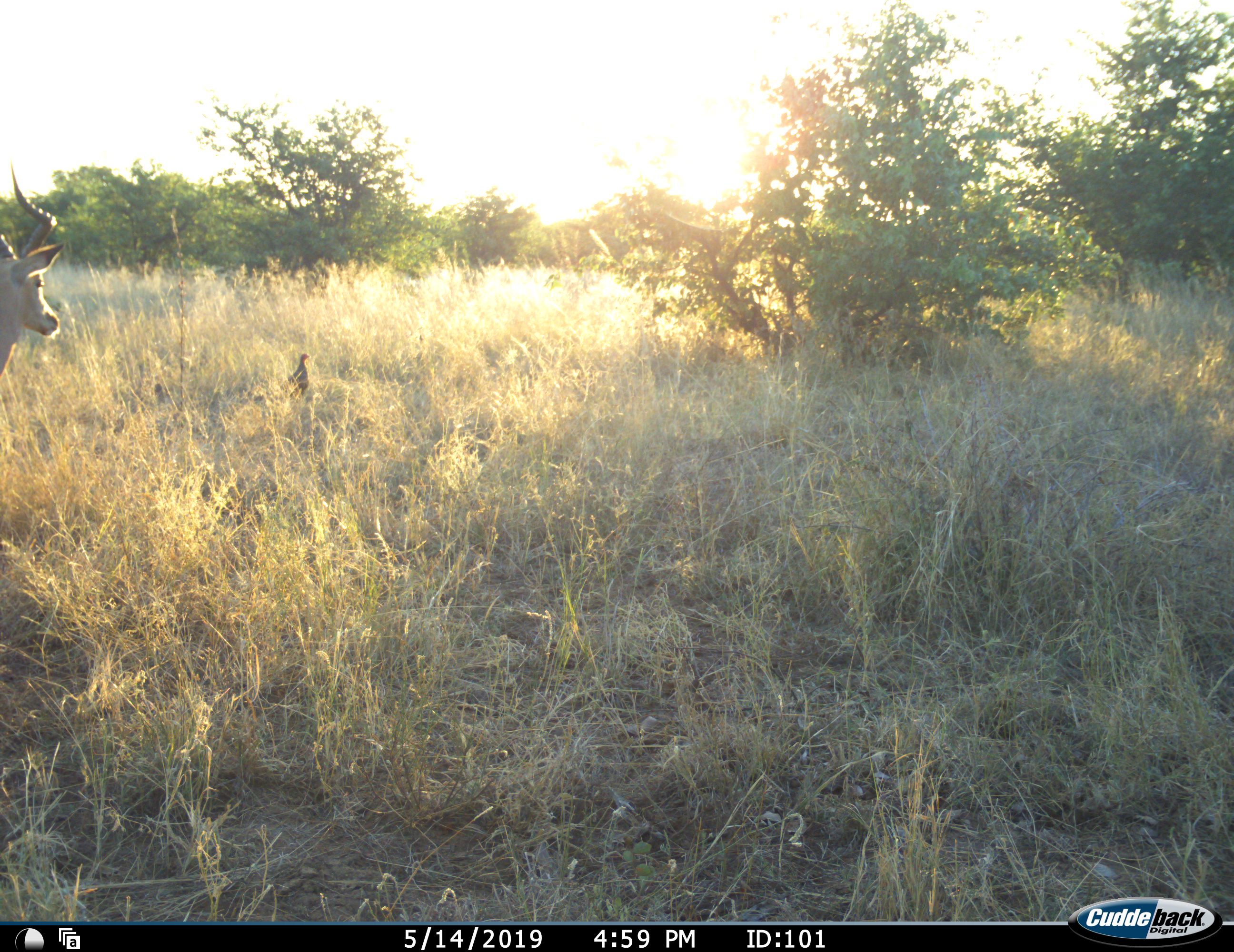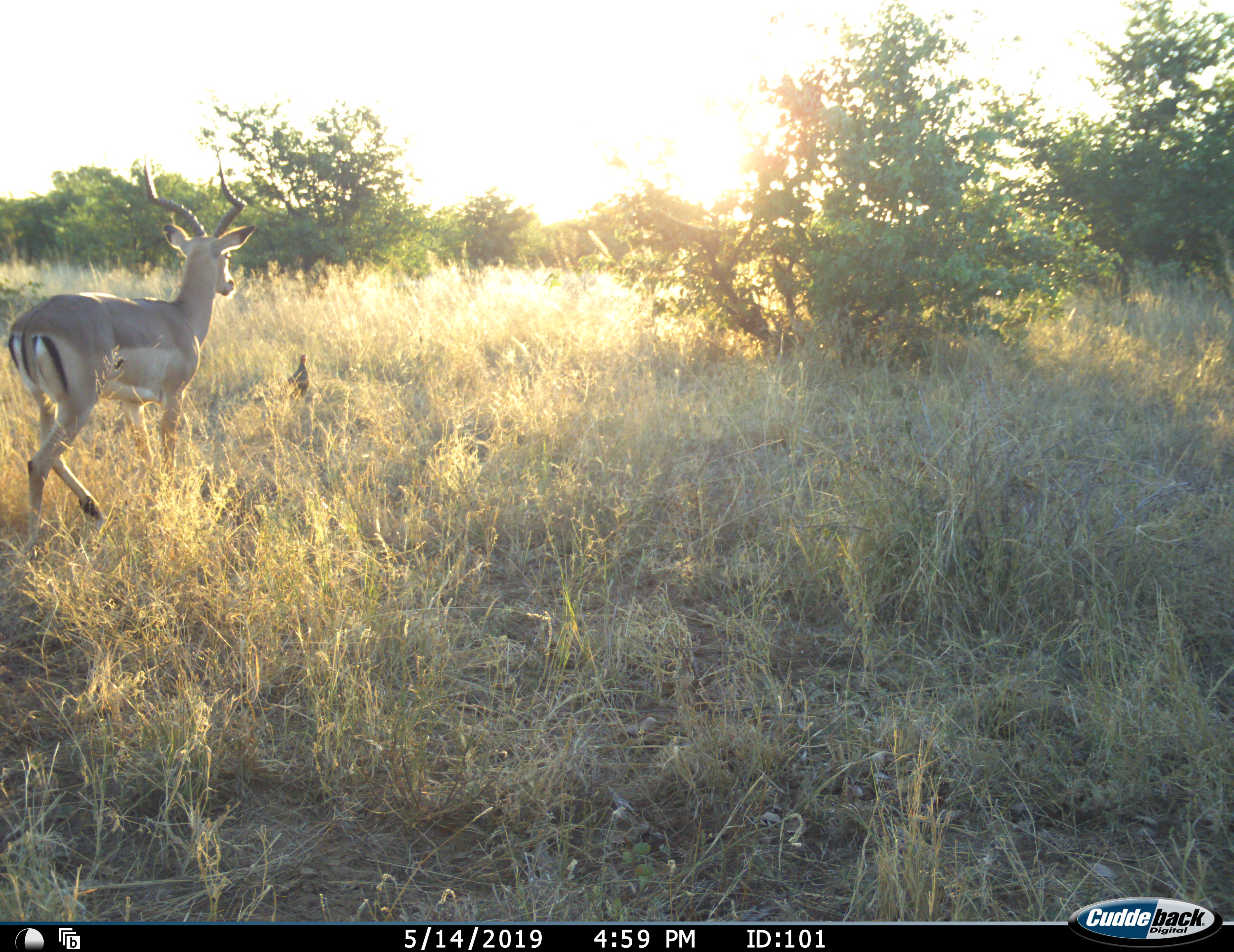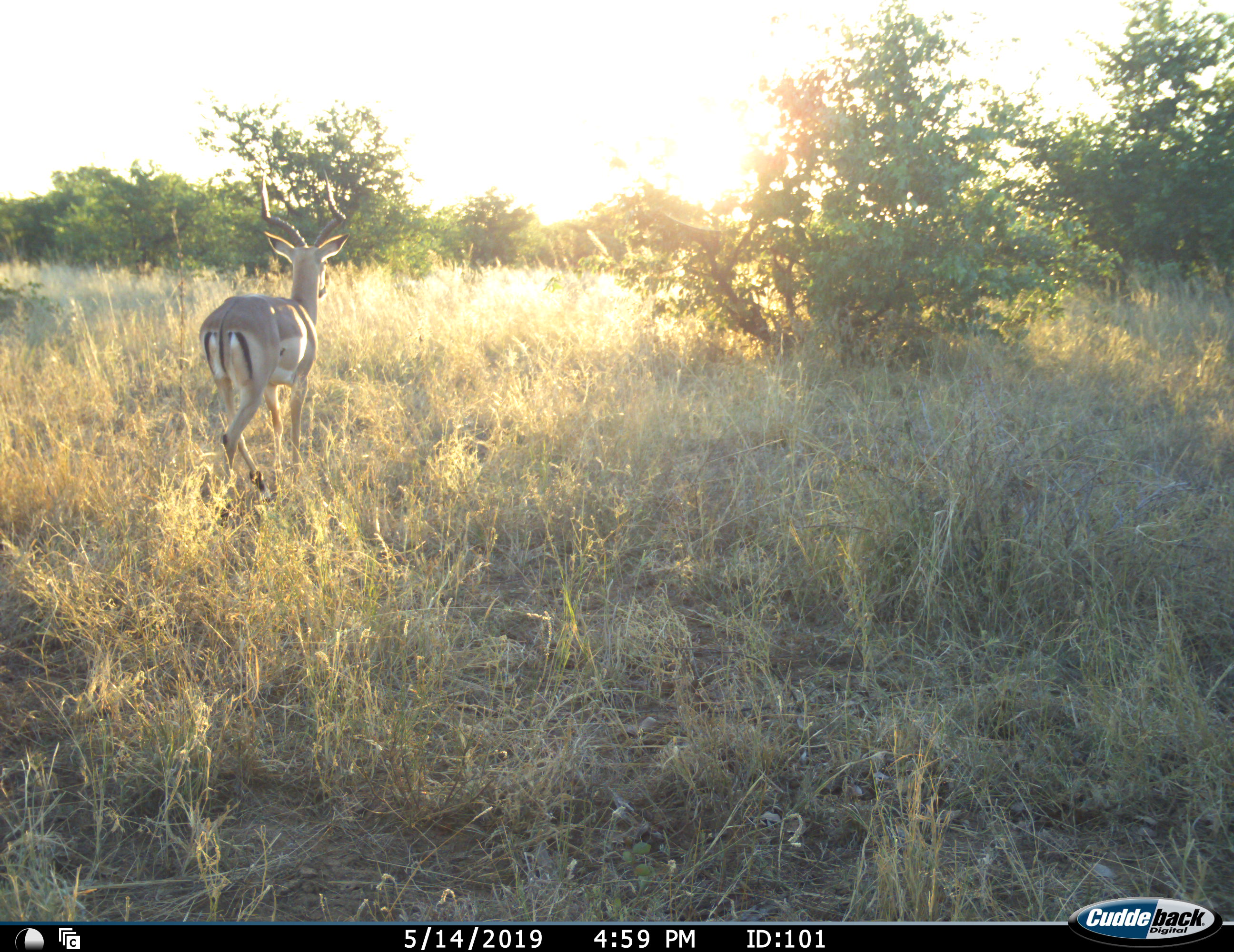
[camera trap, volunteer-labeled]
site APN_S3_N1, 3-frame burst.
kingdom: Animalia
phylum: Chordata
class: Mammalia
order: Artiodactyla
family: Bovidae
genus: Aepyceros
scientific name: Aepyceros melampus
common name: impala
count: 1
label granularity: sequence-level